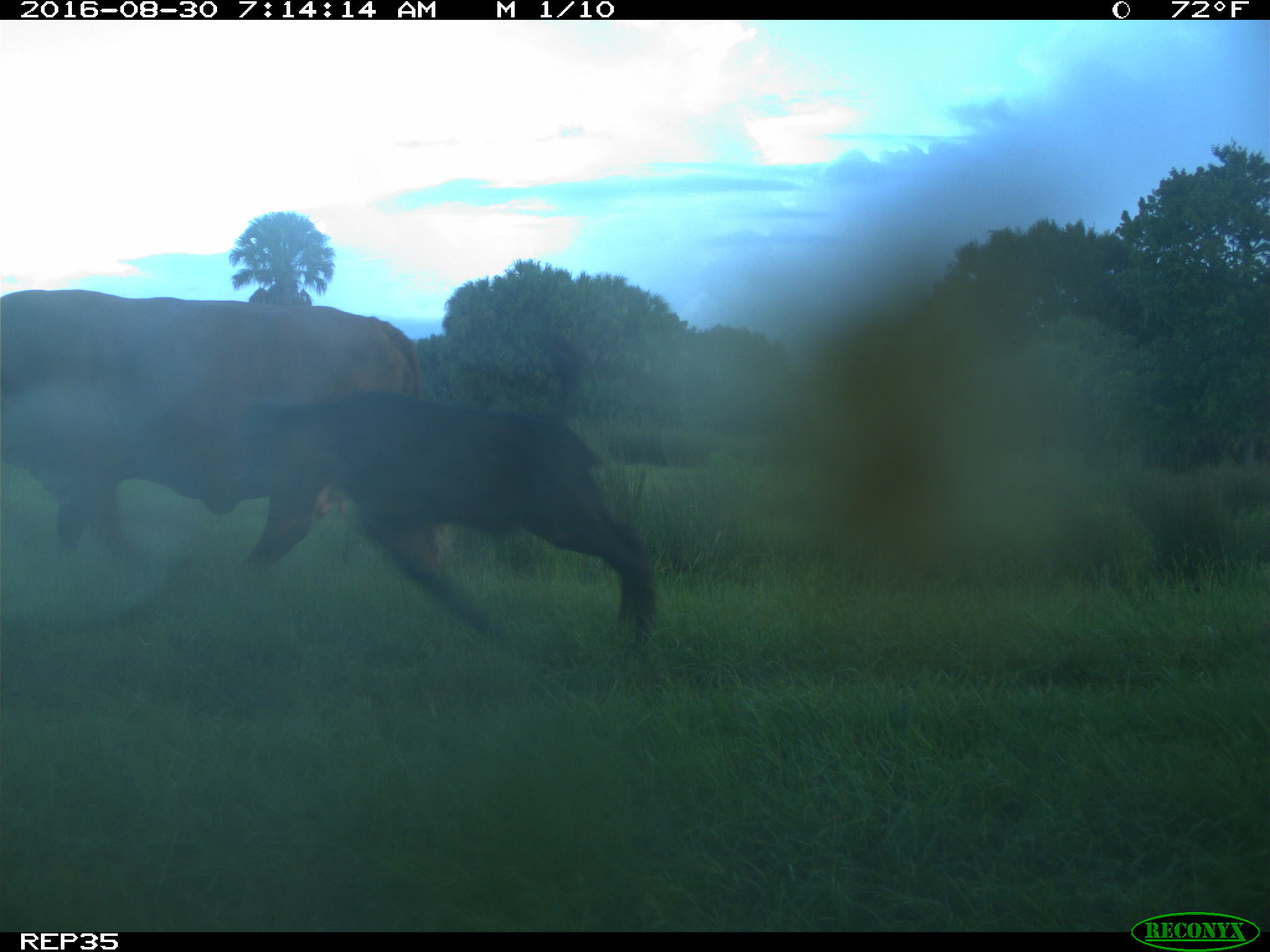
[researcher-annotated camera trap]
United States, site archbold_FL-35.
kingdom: Animalia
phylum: Chordata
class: Mammalia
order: Artiodactyla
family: Bovidae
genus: Bos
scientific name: Bos taurus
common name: domestic cow